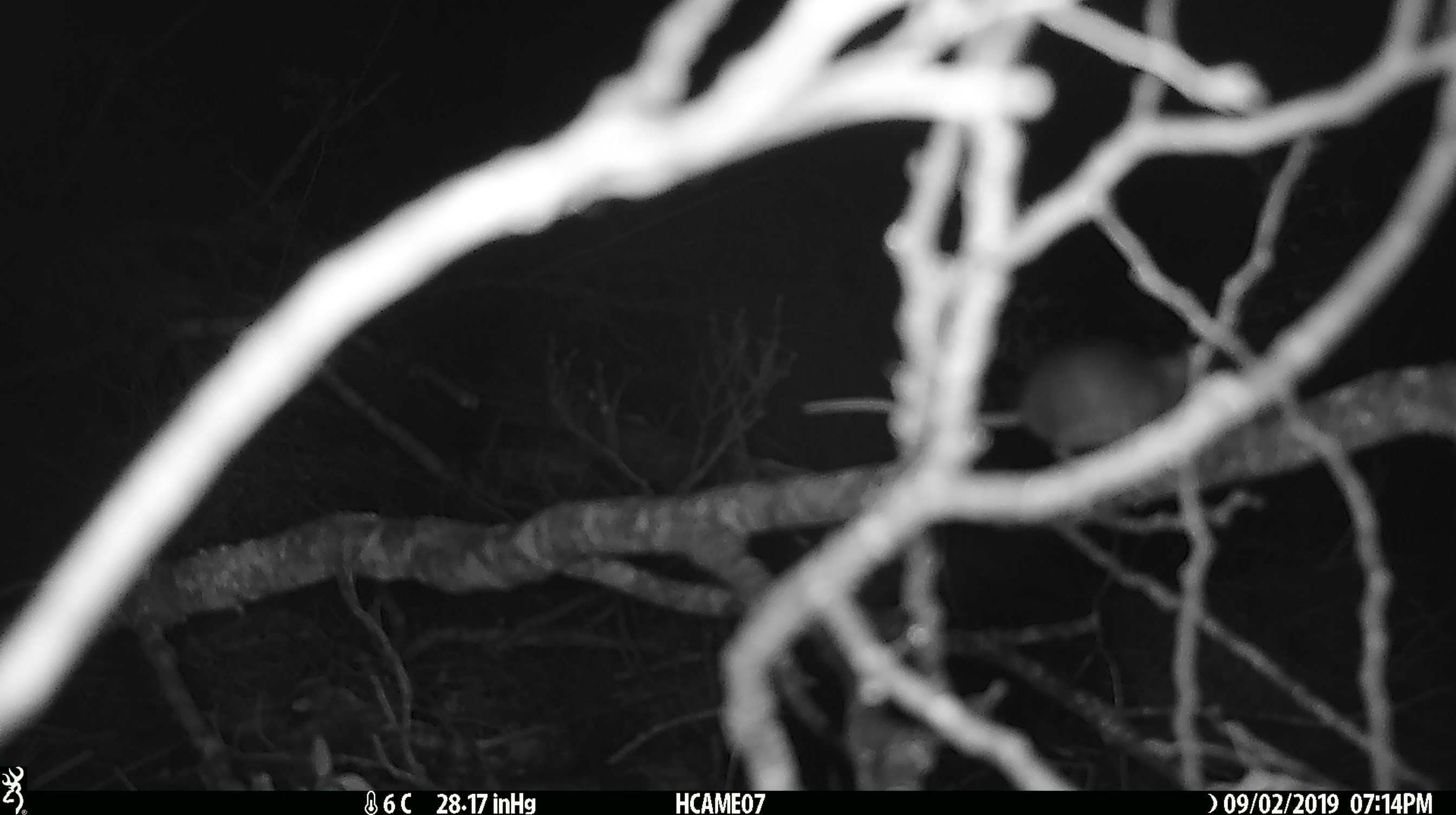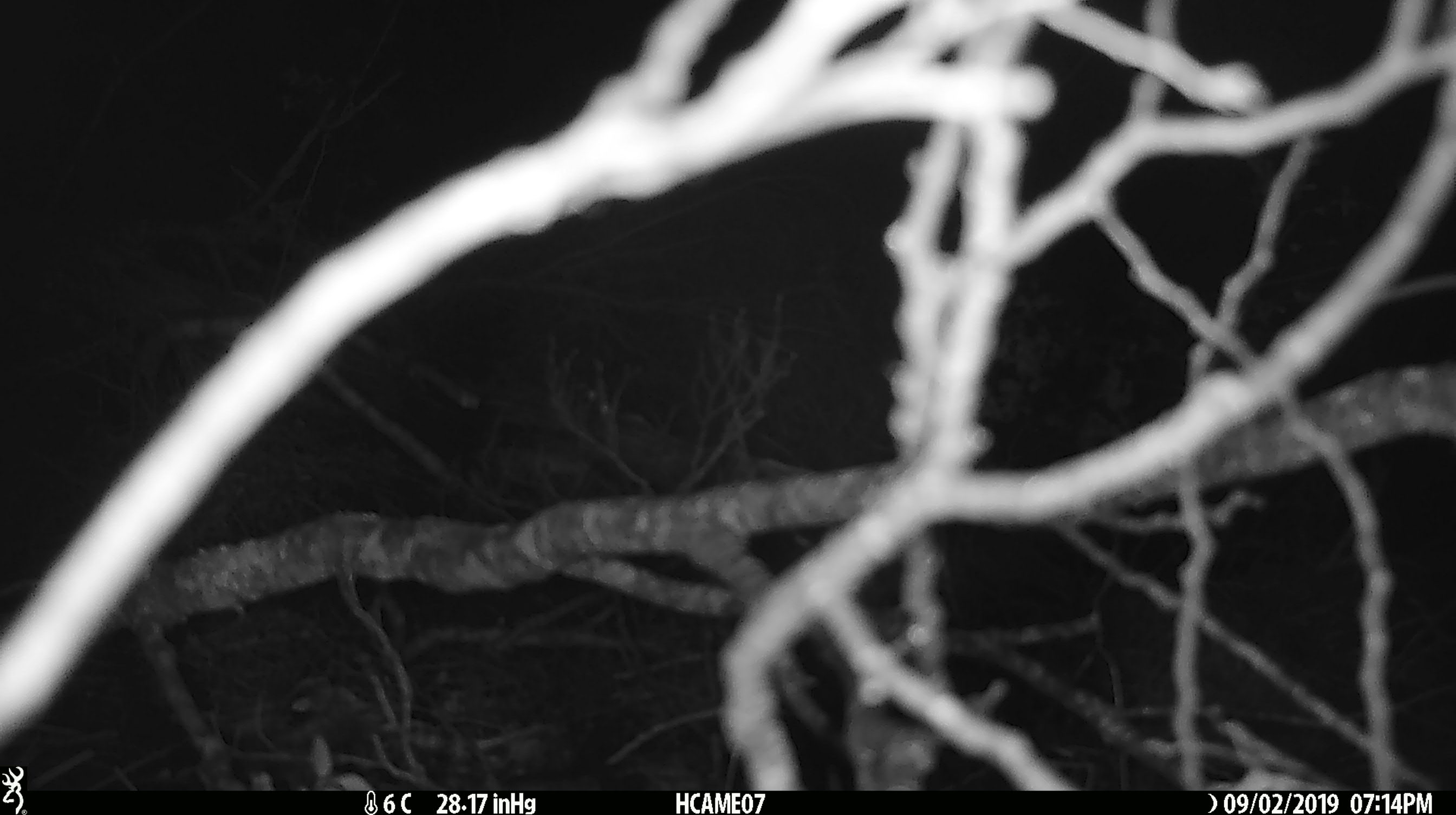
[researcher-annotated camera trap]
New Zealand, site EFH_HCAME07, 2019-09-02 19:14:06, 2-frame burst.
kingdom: Animalia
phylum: Chordata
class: Mammalia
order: Rodentia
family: Muridae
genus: Mus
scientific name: Mus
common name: mouse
Mouse (Mus).